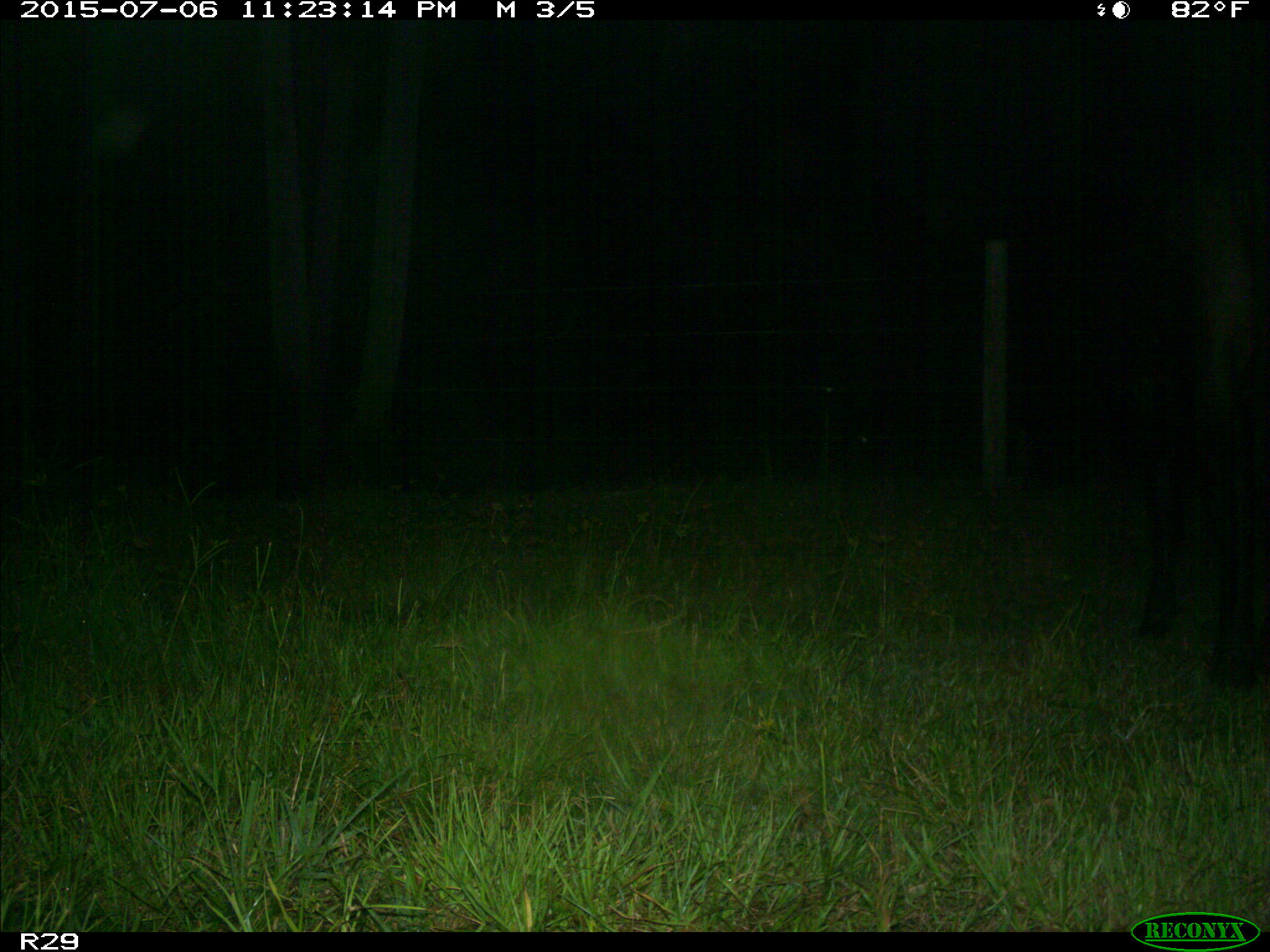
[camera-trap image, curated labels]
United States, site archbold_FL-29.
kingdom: Animalia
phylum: Chordata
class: Mammalia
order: Artiodactyla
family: Bovidae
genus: Bos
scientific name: Bos taurus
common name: domestic cow